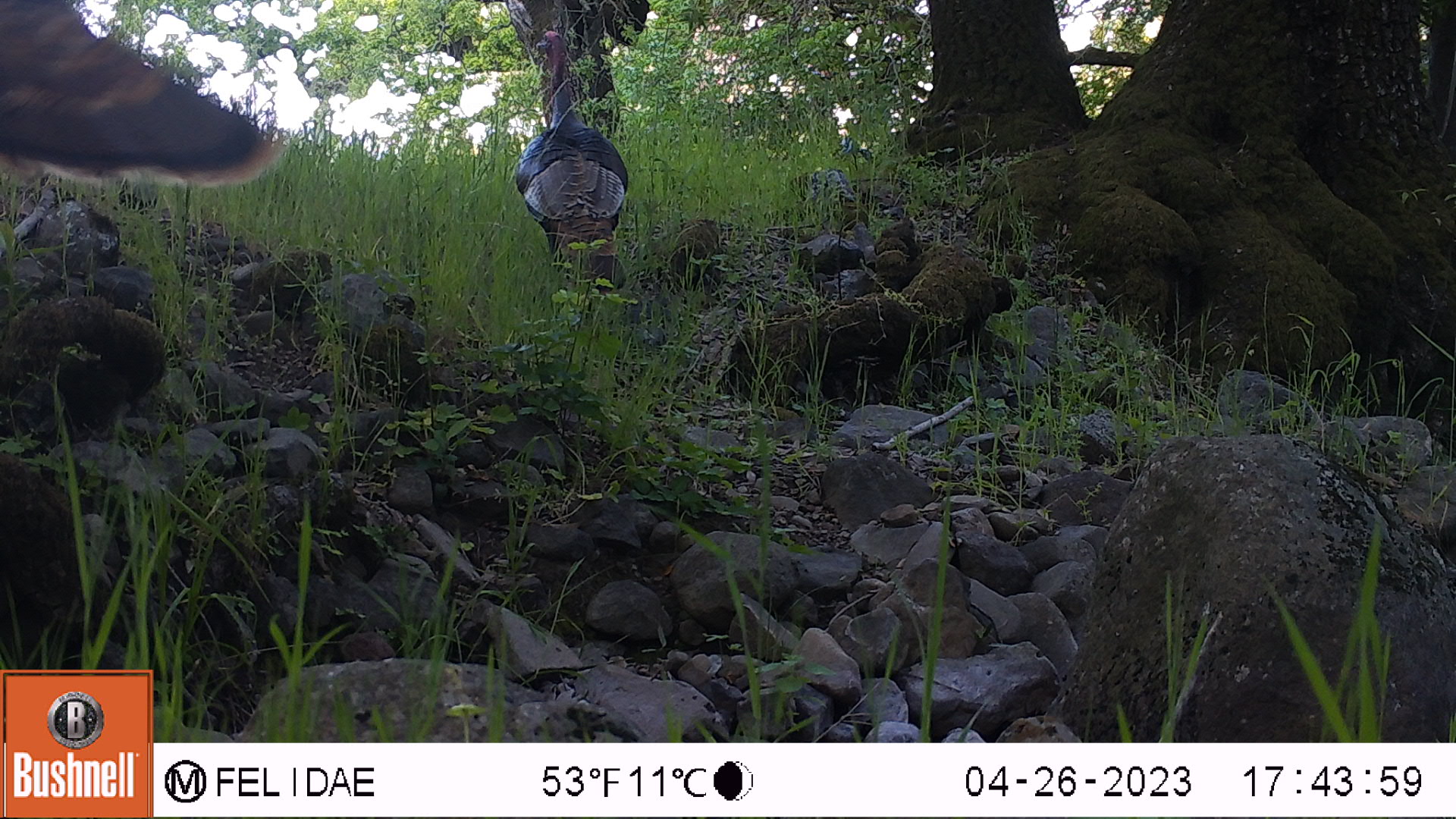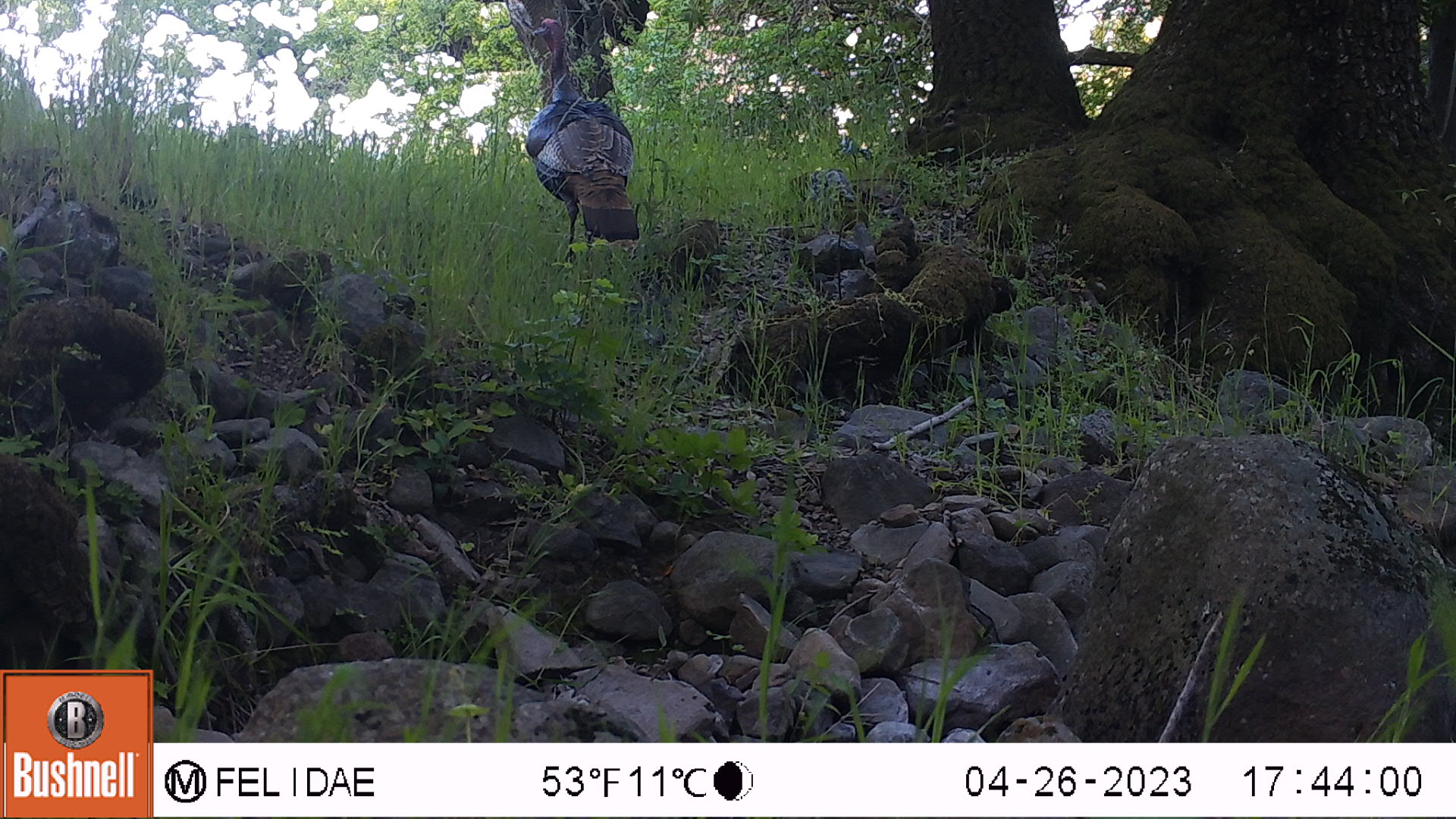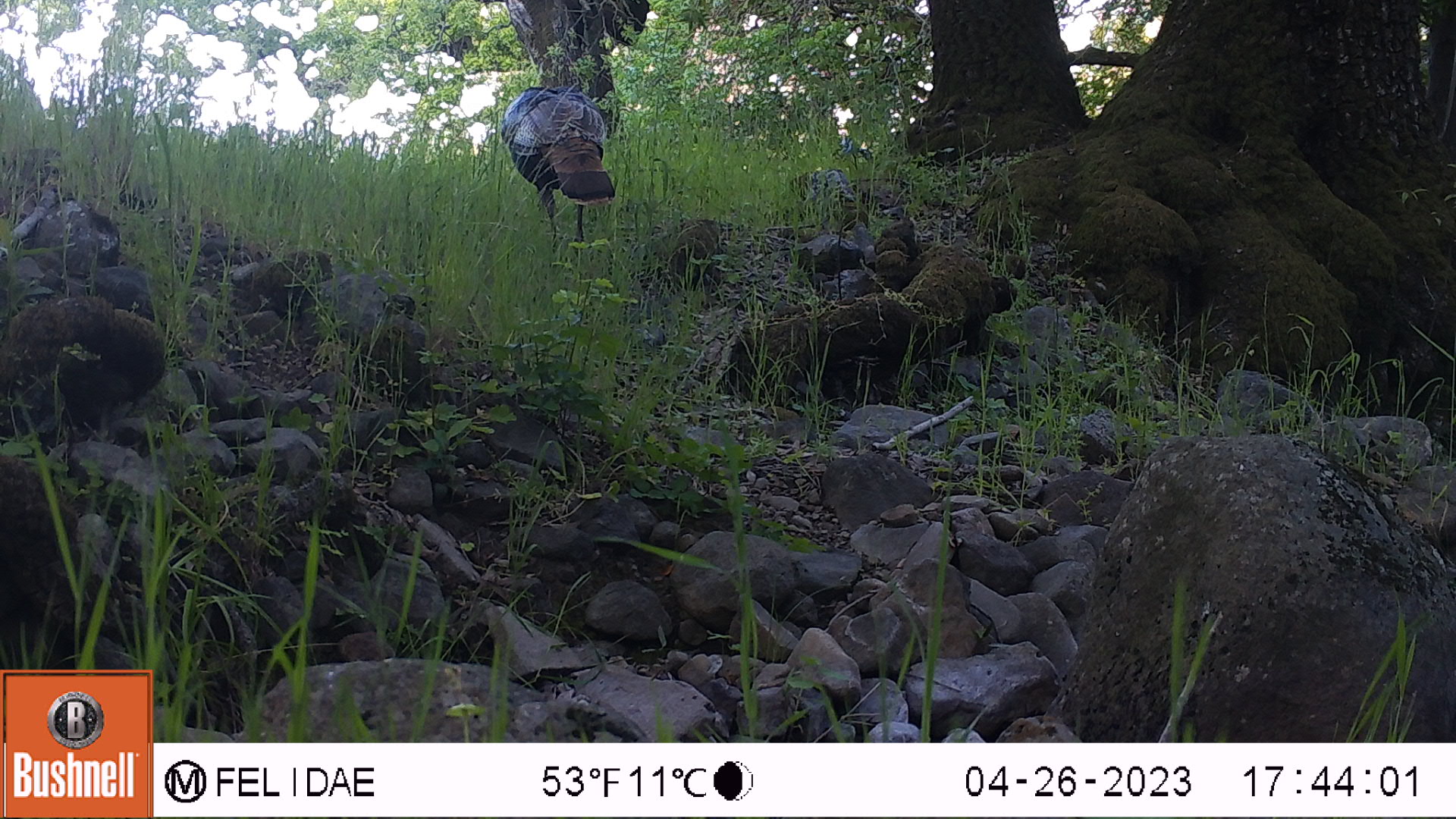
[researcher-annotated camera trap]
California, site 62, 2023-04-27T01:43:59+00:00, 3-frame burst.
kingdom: Animalia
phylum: Chordata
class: Aves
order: Galliformes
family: Phasianidae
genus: Meleagris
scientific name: Meleagris gallopavo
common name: turkey